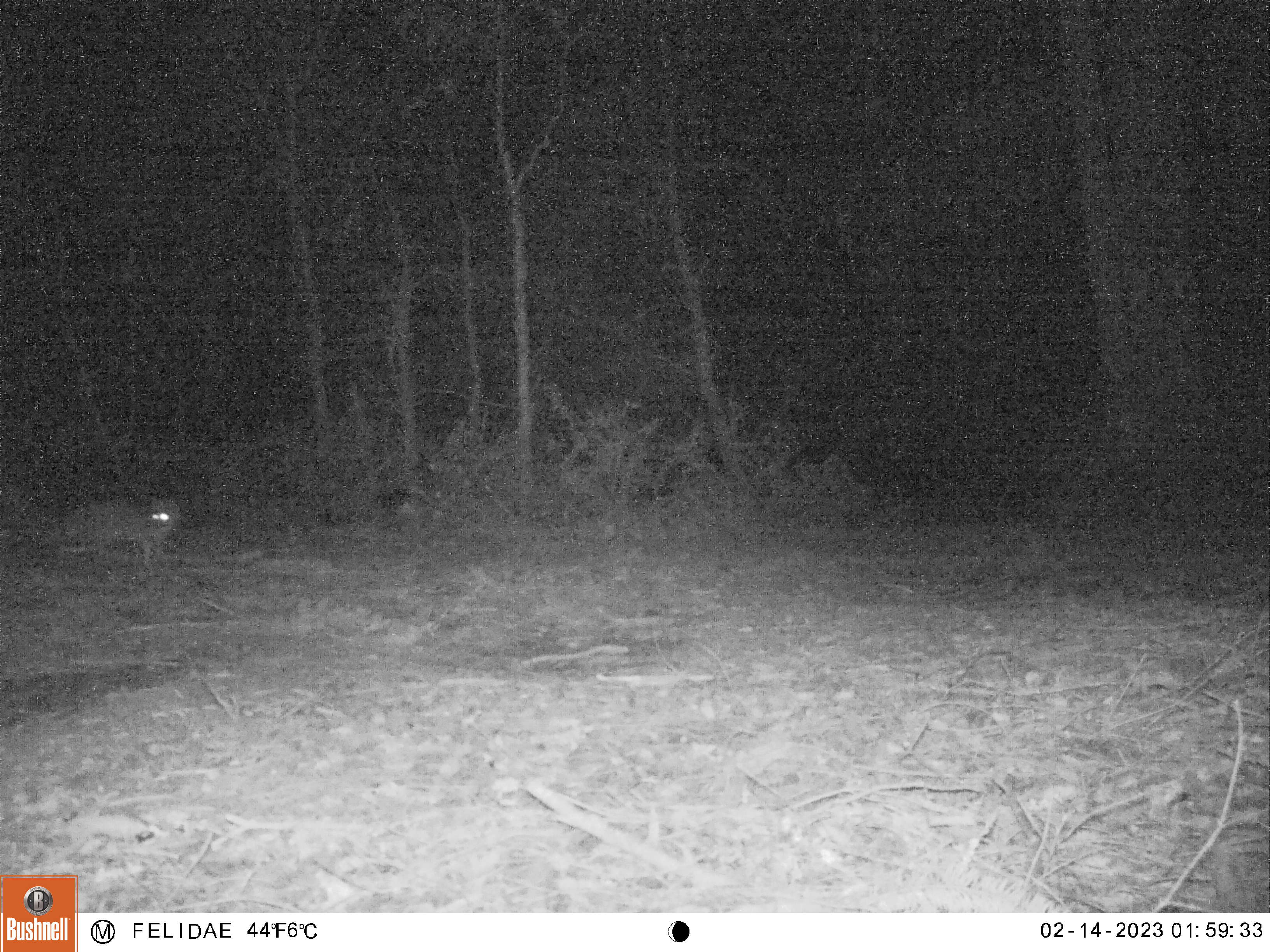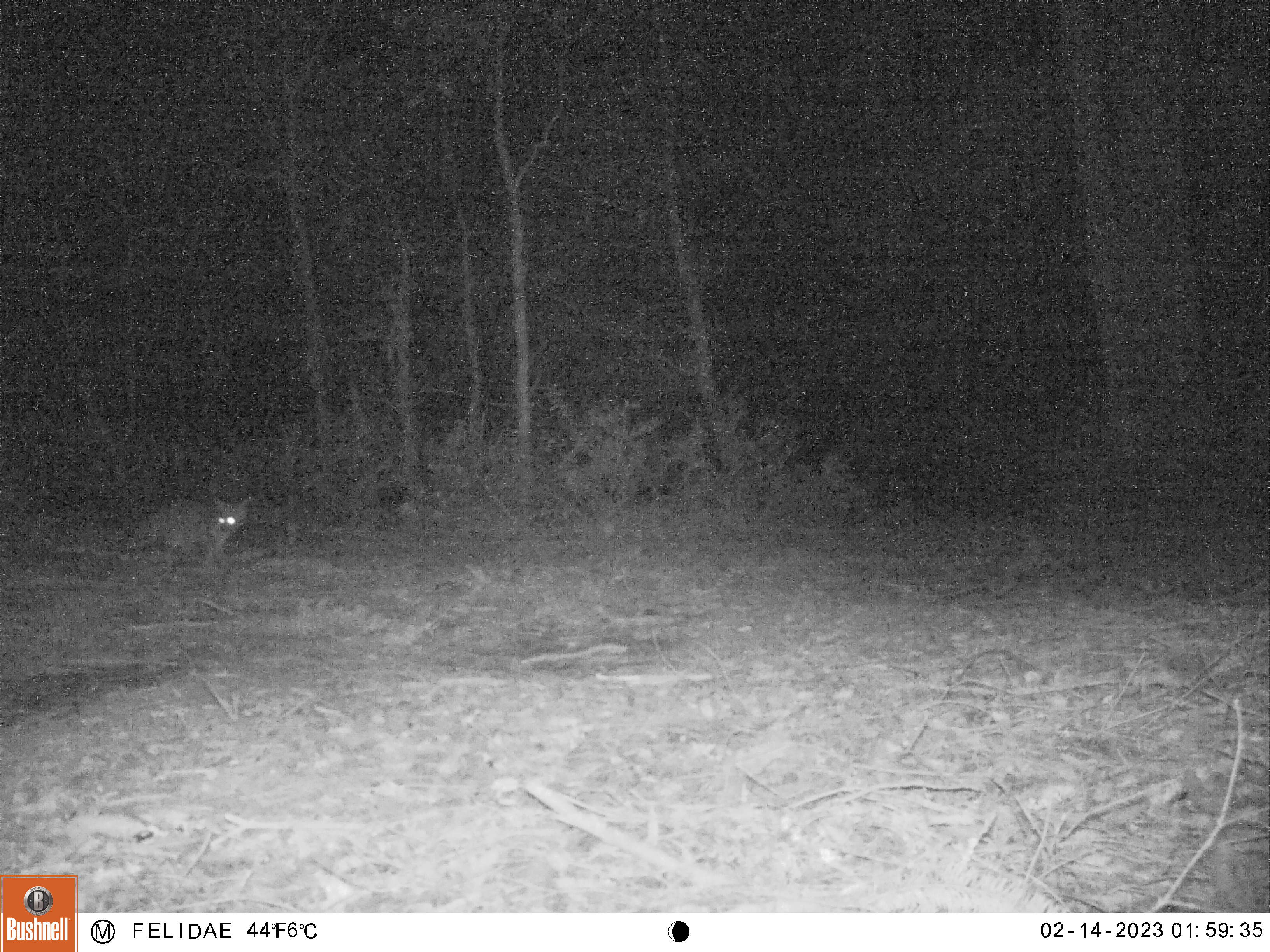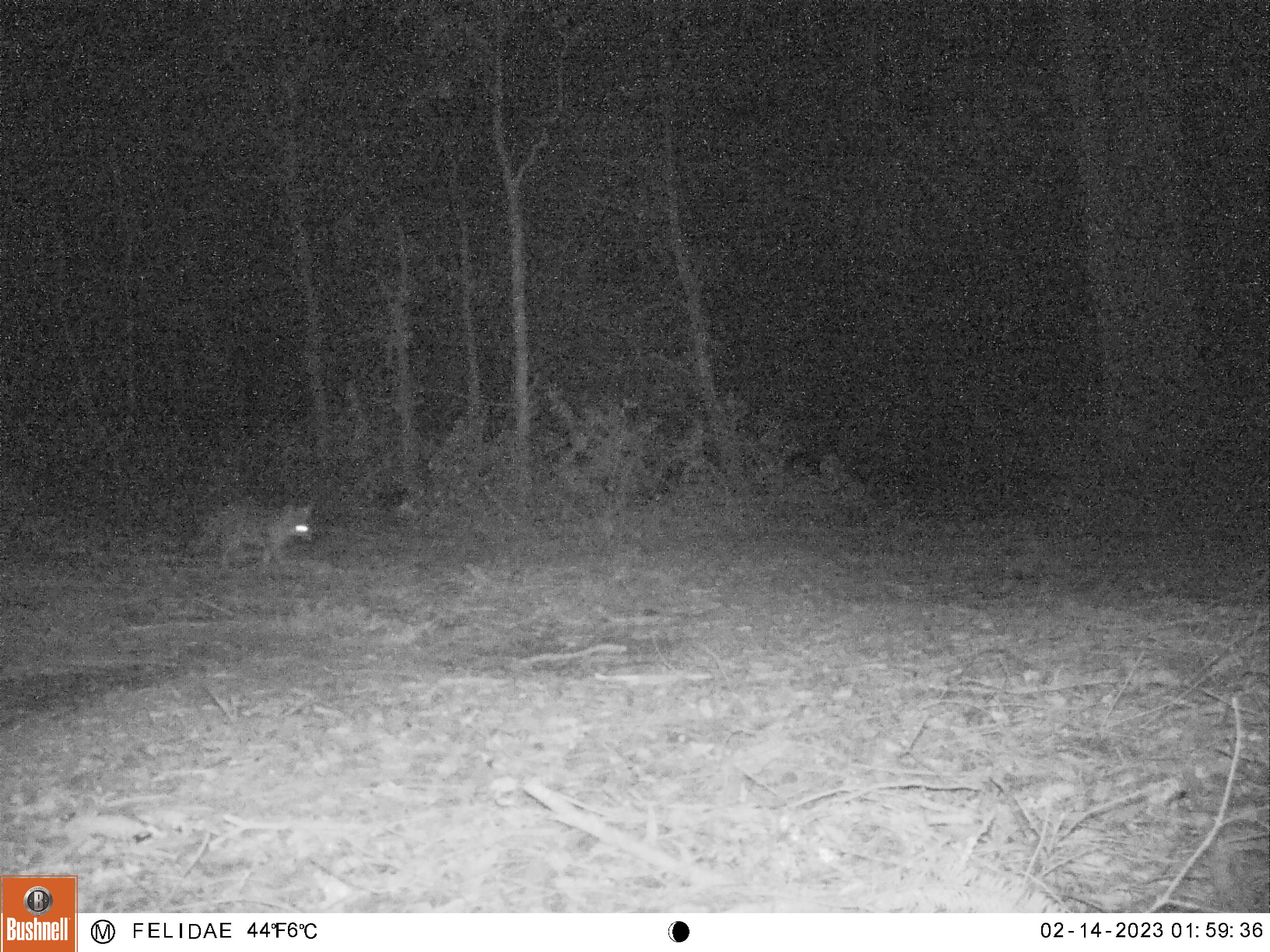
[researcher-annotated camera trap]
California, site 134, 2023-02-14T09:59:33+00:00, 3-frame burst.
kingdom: Animalia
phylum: Chordata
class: Mammalia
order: Carnivora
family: Canidae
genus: Urocyon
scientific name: Urocyon cinereoargenteus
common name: gray fox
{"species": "gray fox (Urocyon cinereoargenteus)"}